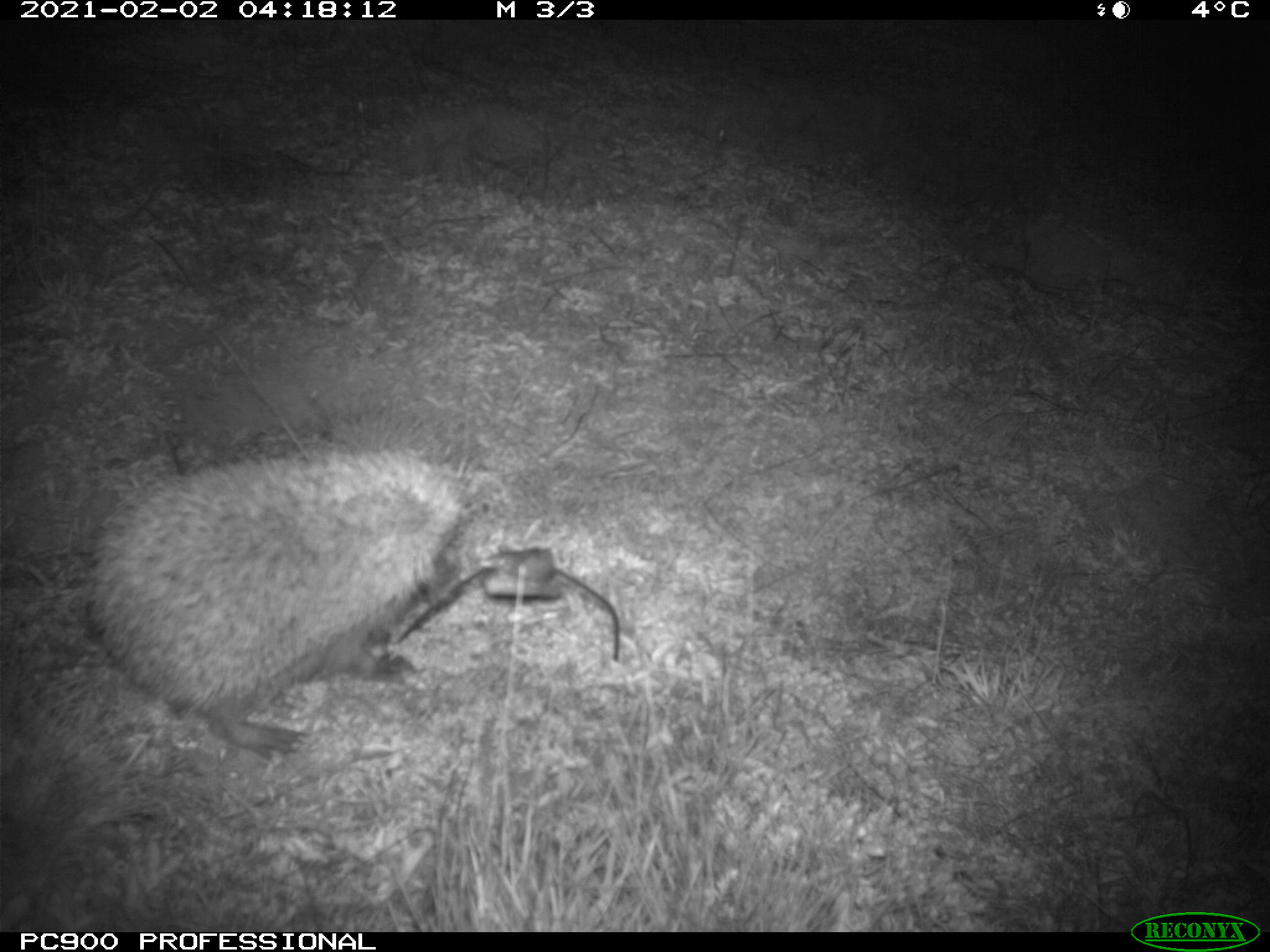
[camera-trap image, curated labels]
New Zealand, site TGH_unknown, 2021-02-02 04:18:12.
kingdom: Animalia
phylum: Chordata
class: Mammalia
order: Eulipotyphla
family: Erinaceidae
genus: Erinaceus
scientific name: Erinaceus europaeus europaeus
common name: european hedgehog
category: hedgehog